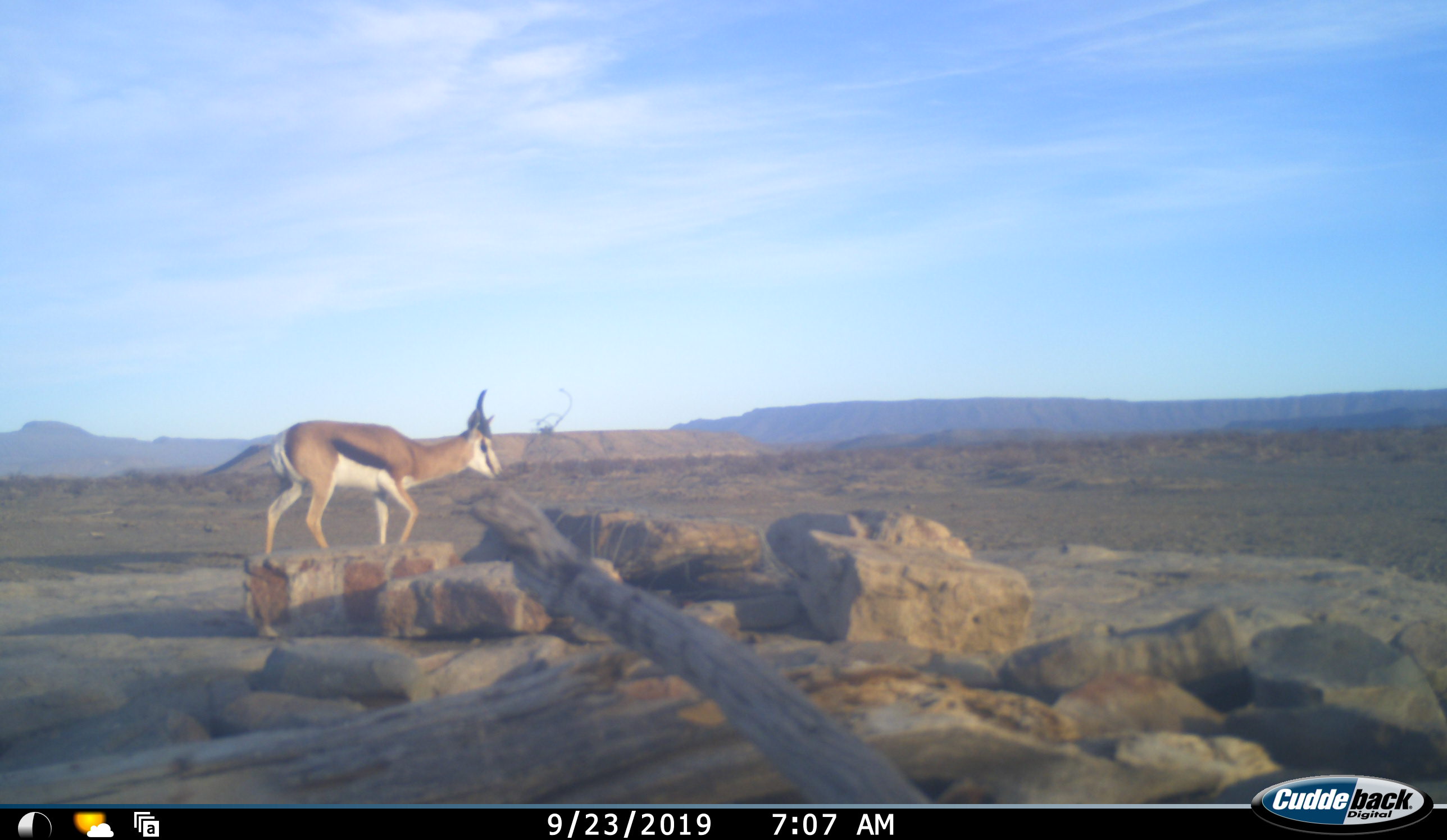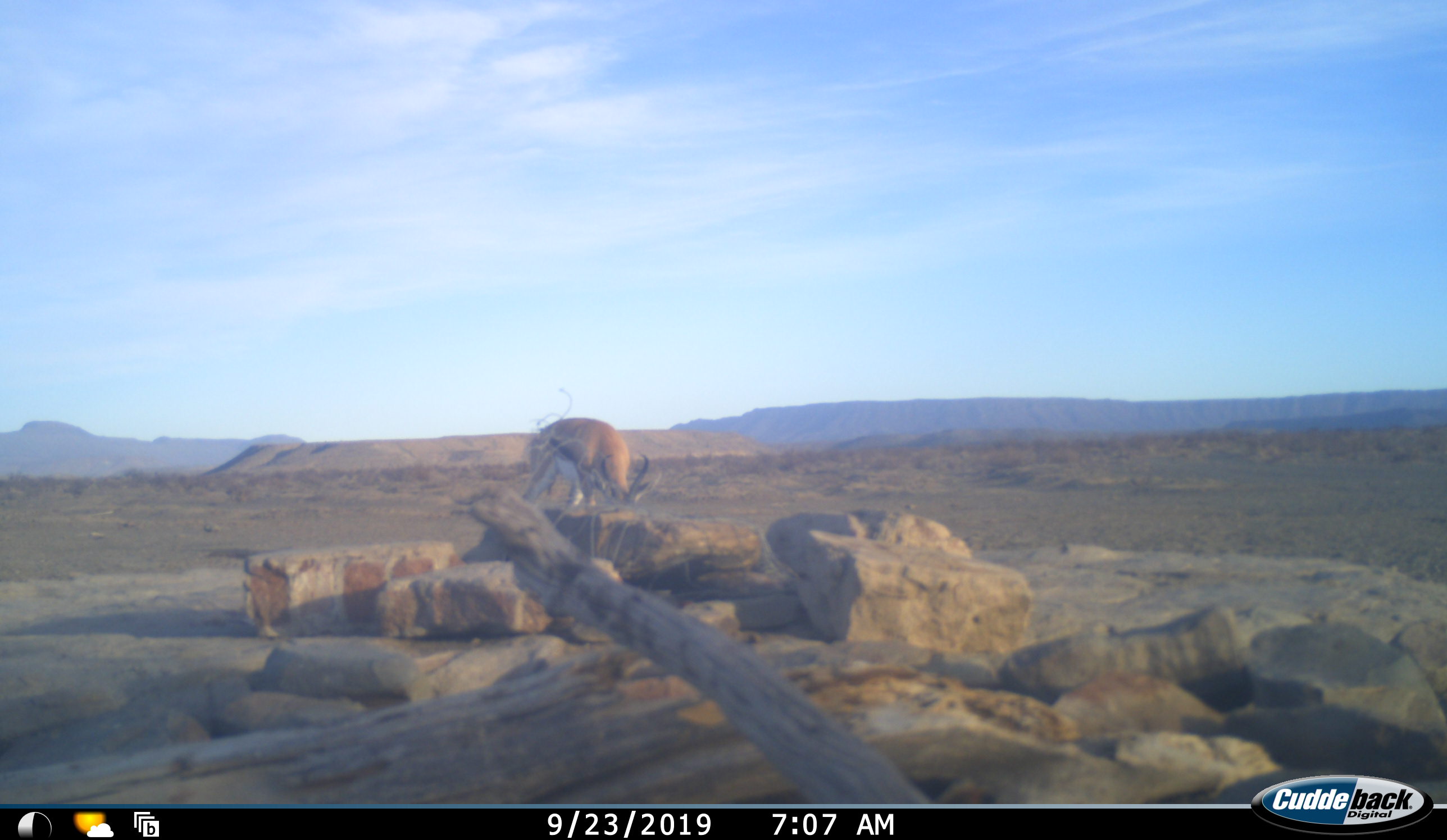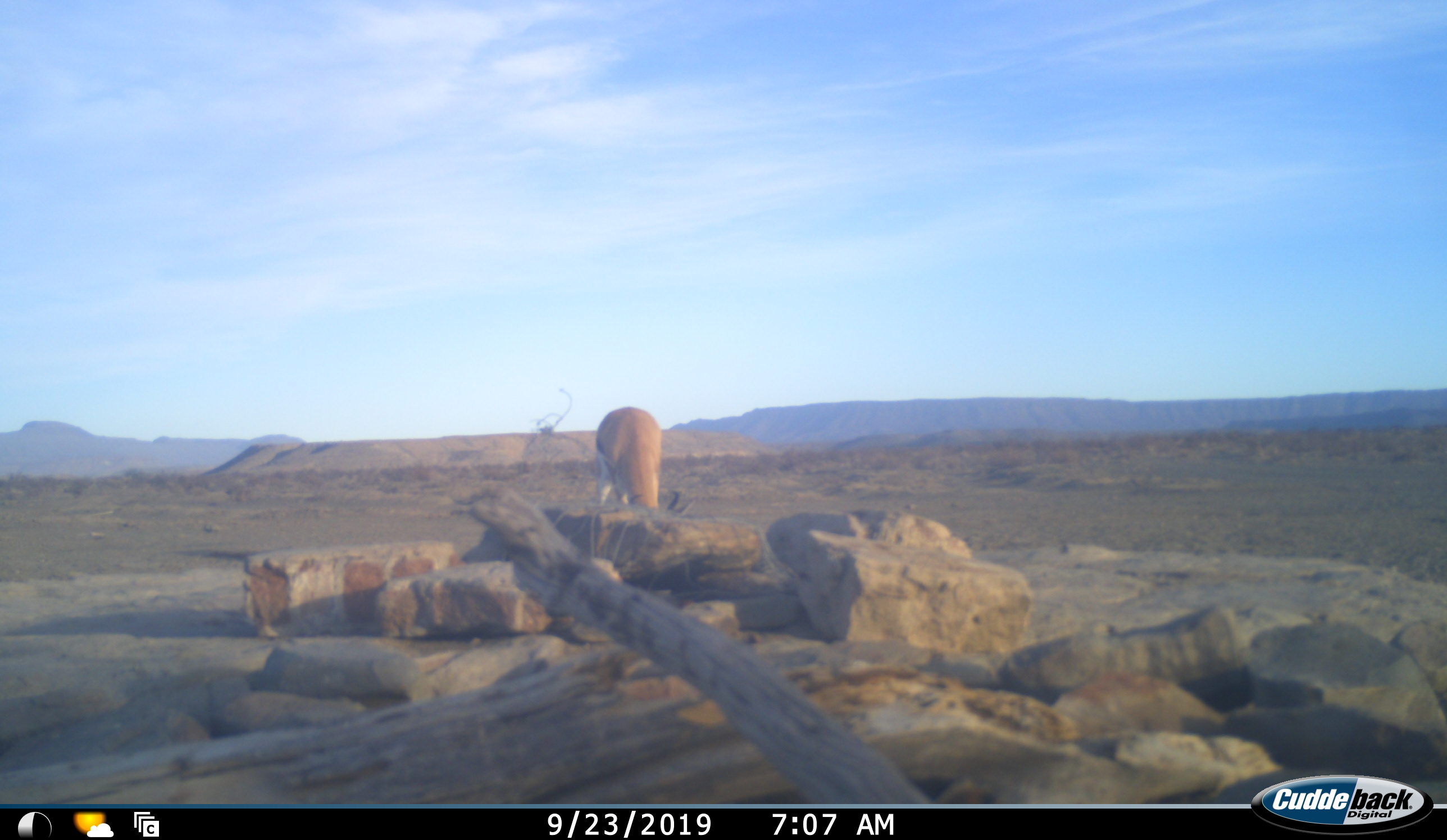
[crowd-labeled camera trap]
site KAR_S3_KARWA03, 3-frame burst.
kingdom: Animalia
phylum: Chordata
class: Mammalia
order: Artiodactyla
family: Bovidae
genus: Antidorcas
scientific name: Antidorcas marsupialis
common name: springbok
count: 1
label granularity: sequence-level